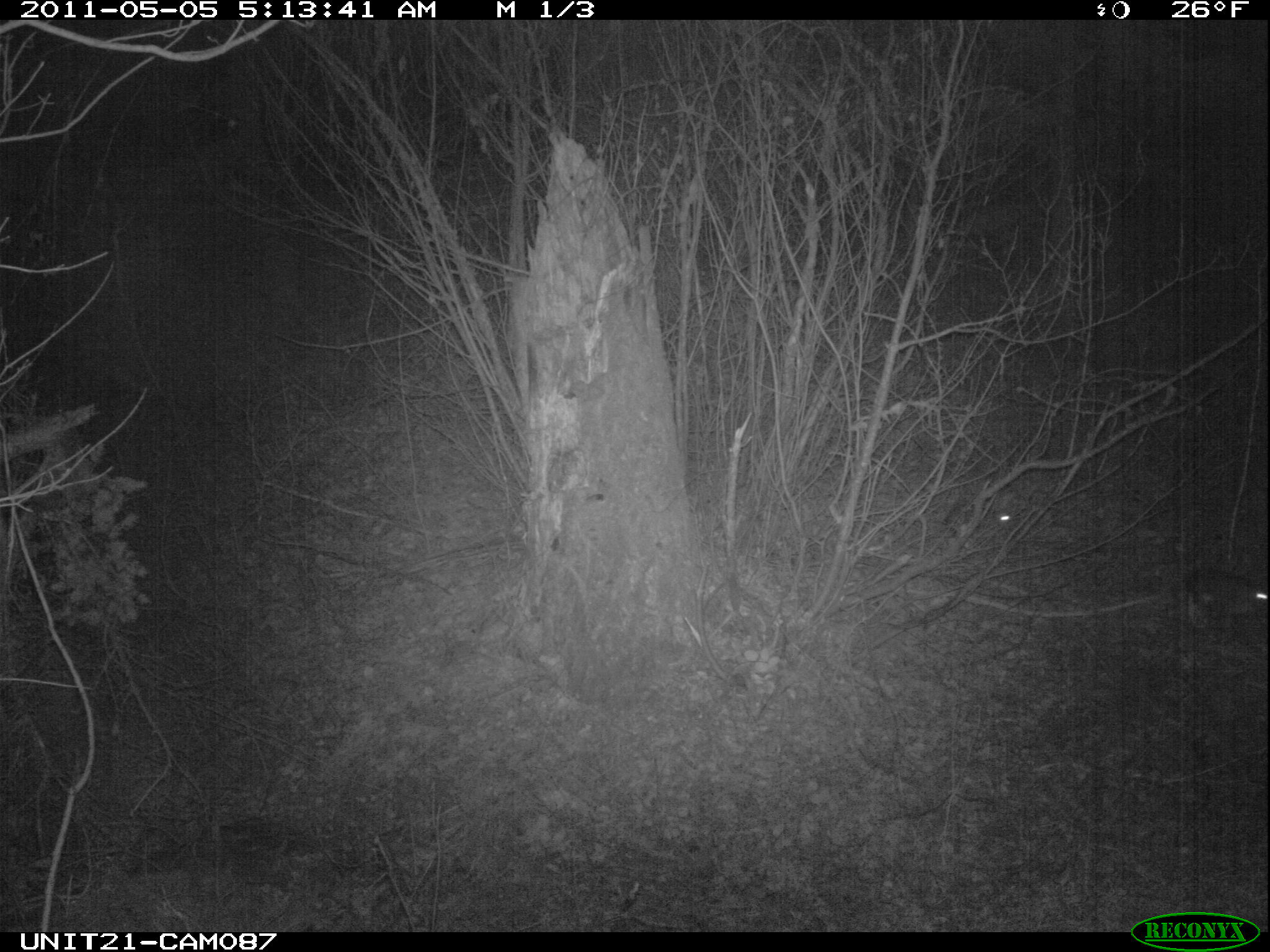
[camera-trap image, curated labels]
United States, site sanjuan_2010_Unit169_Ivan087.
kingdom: Animalia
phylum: Chordata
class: Mammalia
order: Lagomorpha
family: Leporidae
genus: Lepus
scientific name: Lepus americanus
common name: snowshoe hare